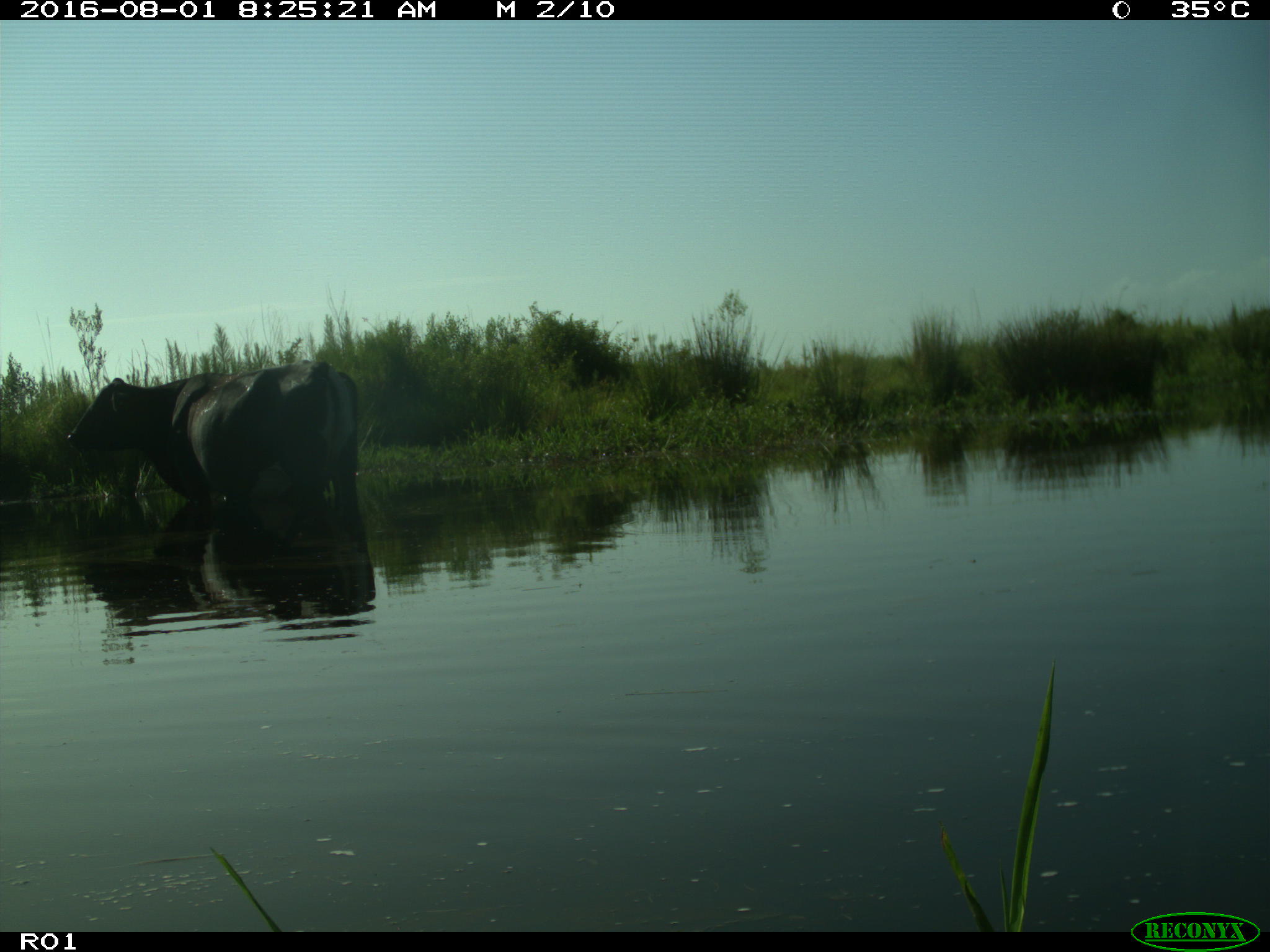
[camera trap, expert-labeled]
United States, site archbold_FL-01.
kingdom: Animalia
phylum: Chordata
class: Mammalia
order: Artiodactyla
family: Bovidae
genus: Bos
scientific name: Bos taurus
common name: domestic cow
Bos taurus (domestic cow).